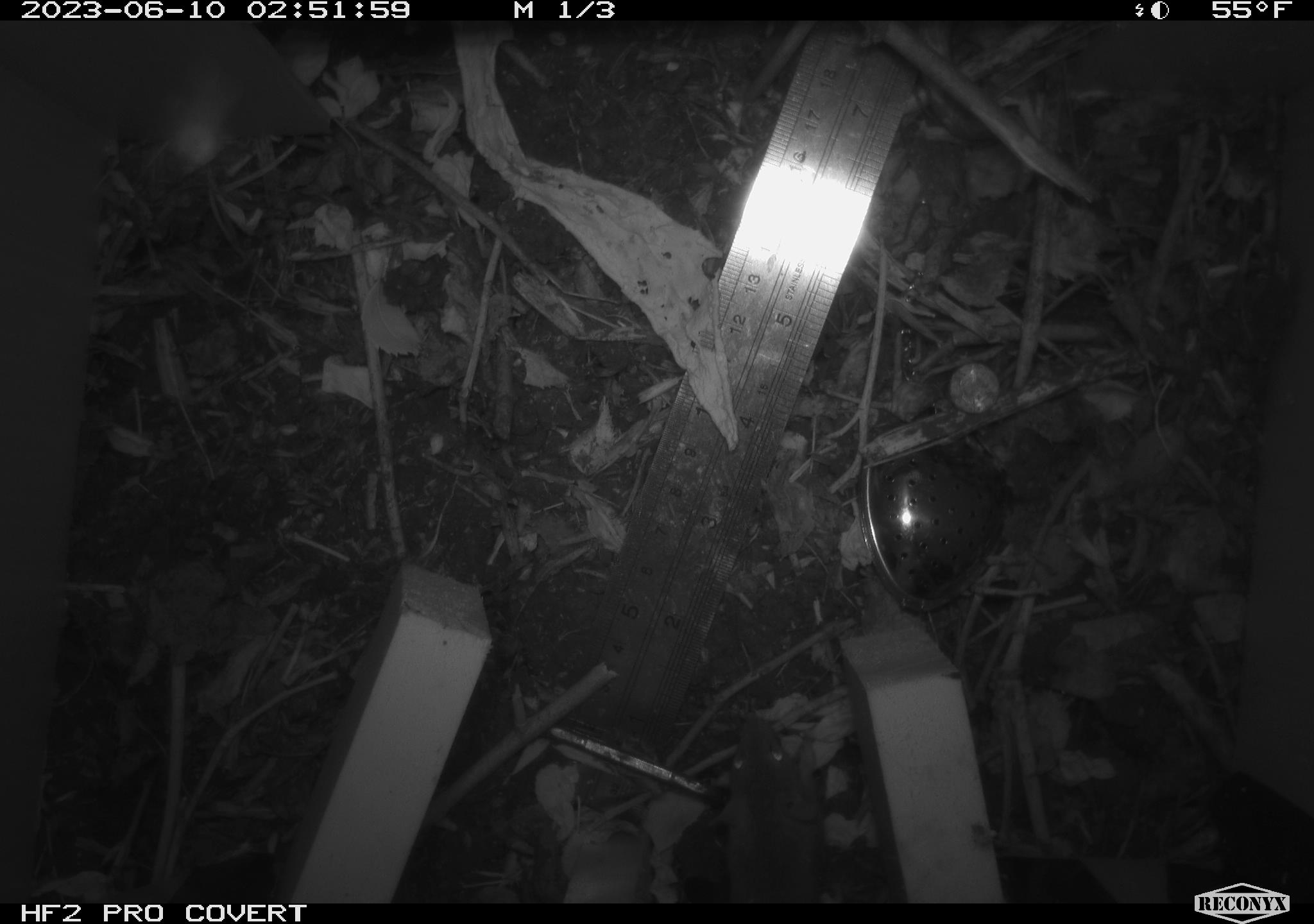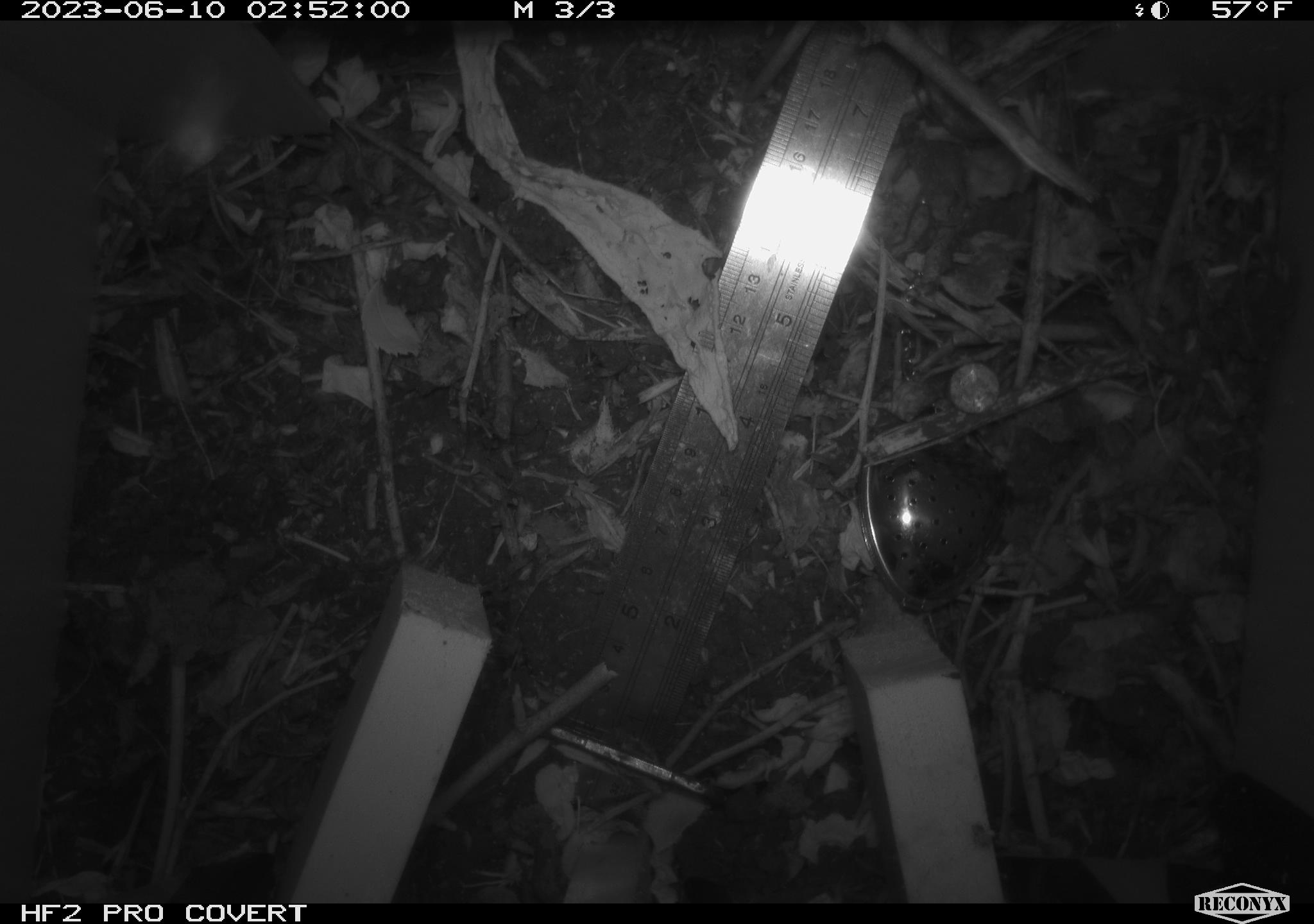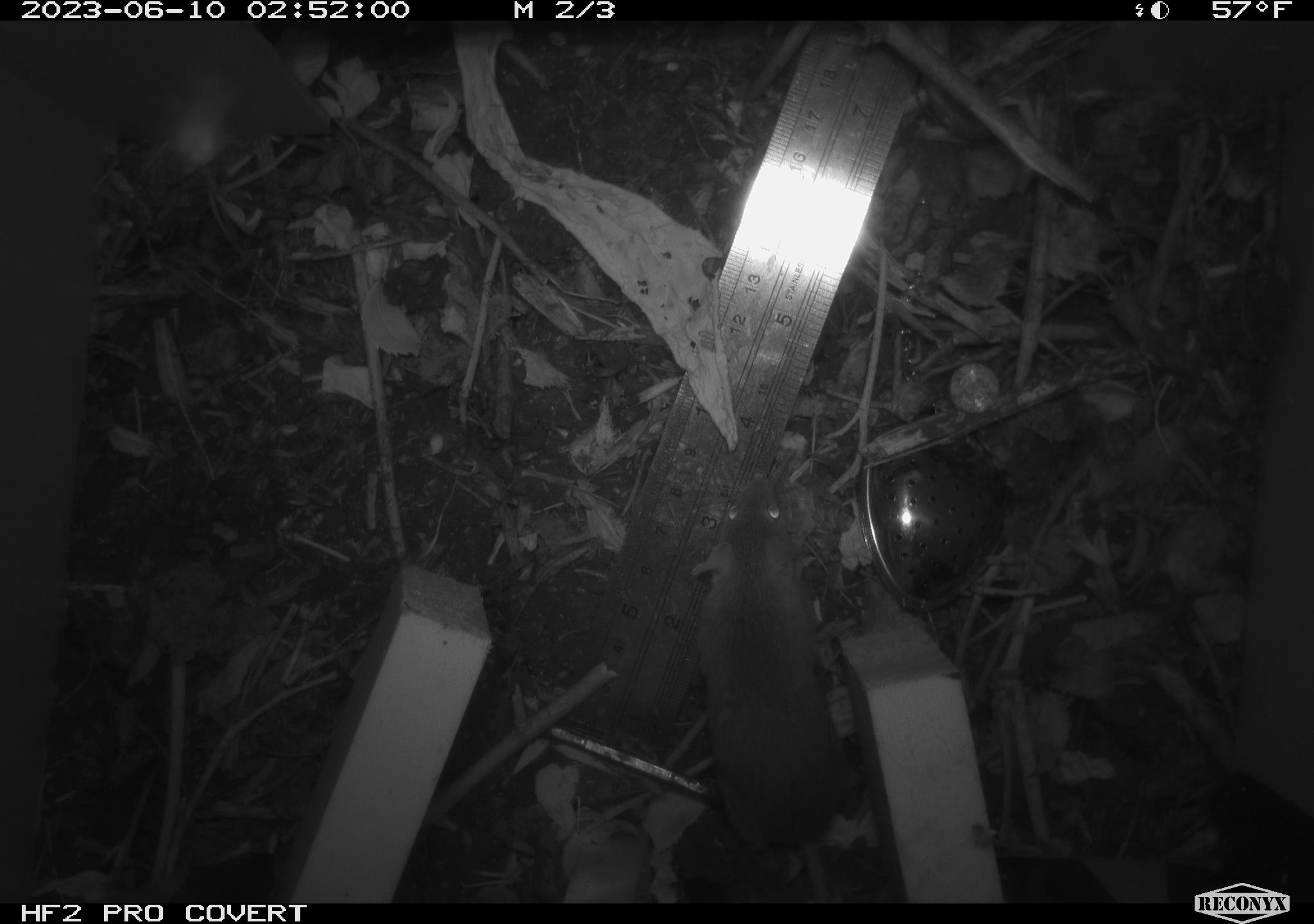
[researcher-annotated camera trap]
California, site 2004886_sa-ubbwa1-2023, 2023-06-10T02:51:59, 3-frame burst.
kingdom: Animalia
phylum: Chordata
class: Mammalia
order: Rodentia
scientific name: Rodentia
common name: rodent